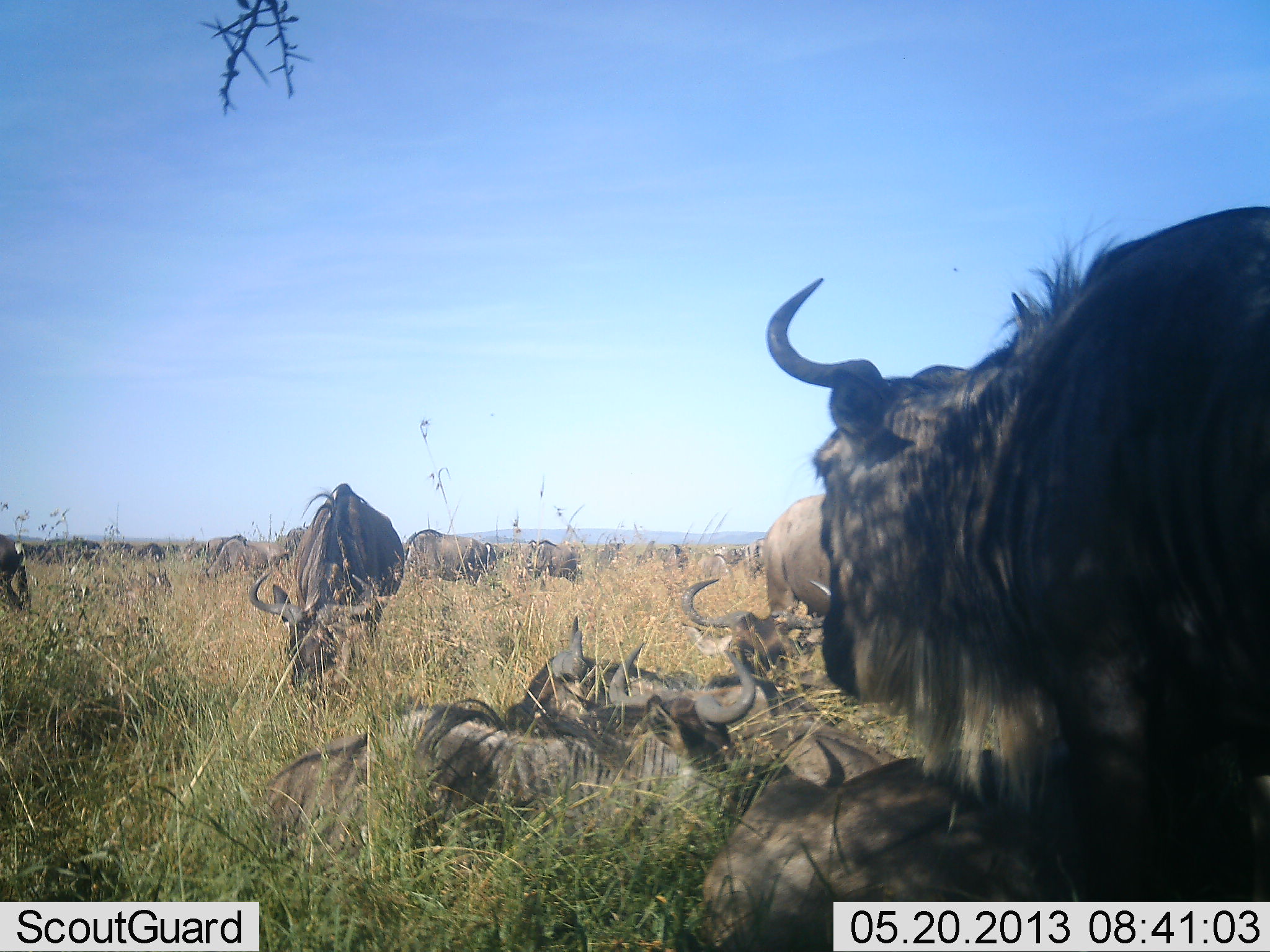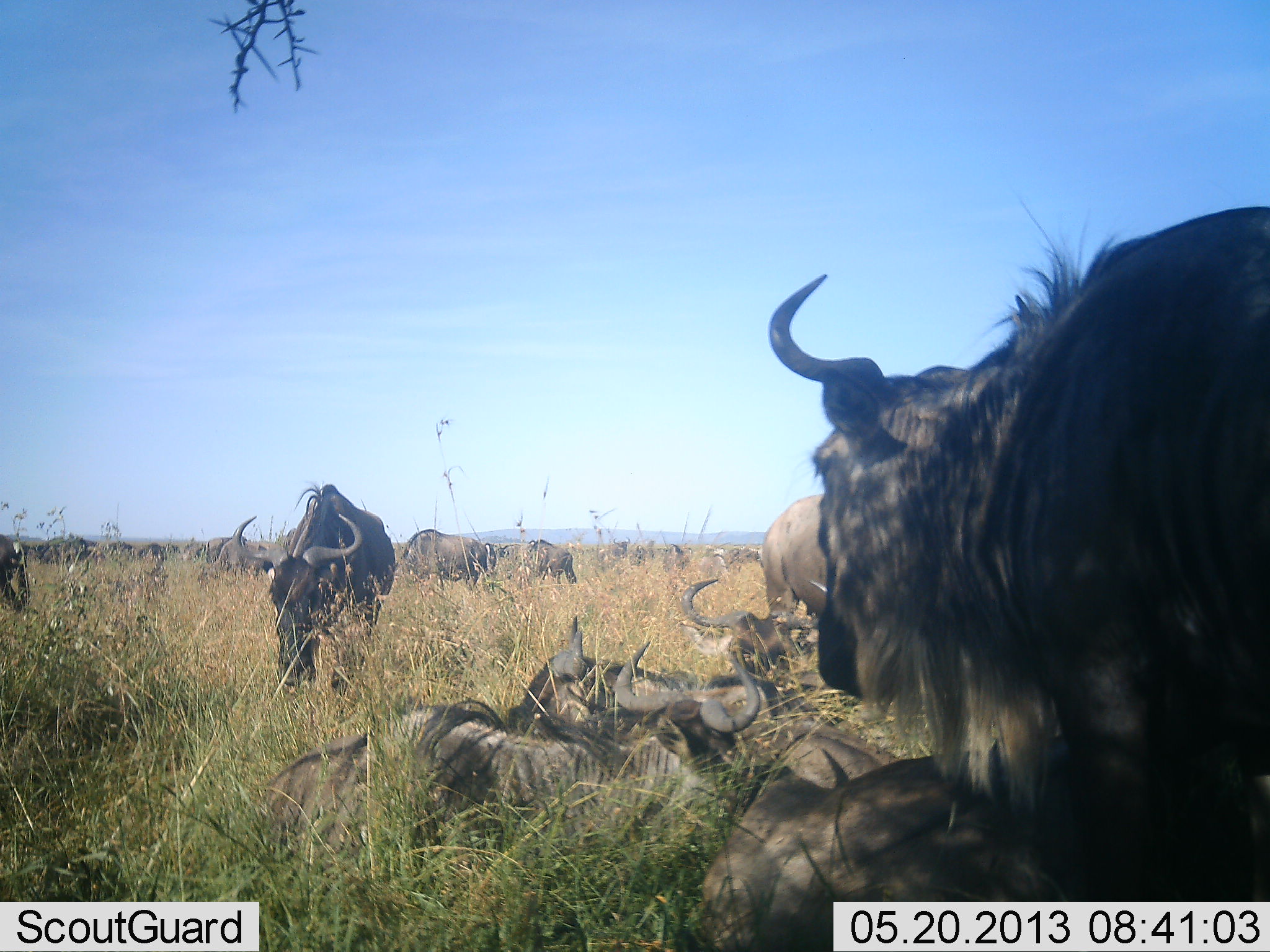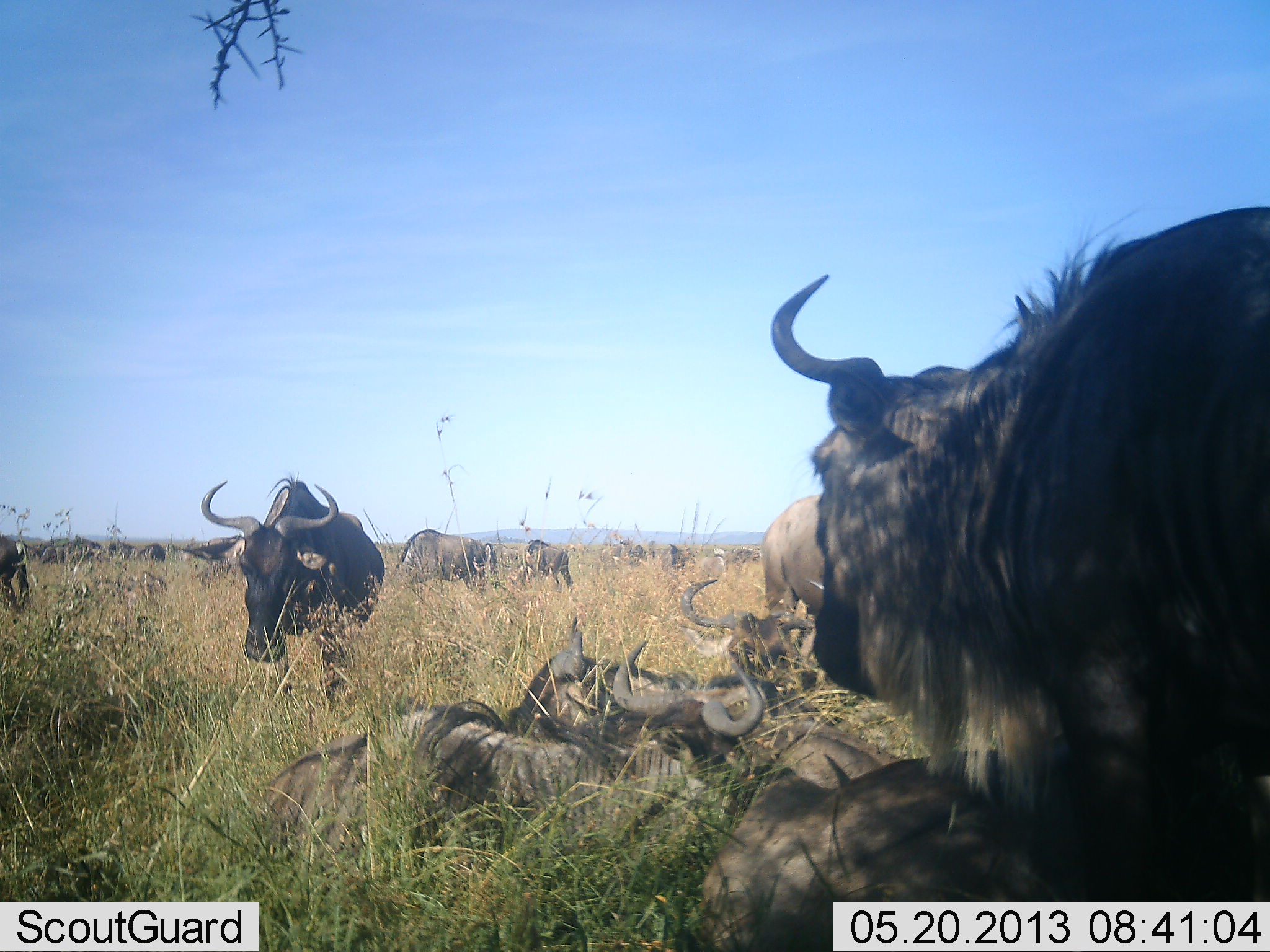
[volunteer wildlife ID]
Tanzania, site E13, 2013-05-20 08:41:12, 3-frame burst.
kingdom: Animalia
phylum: Chordata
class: Mammalia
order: Artiodactyla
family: Bovidae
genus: Connochaetes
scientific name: Connochaetes taurinus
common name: blue wildebeest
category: wildebeest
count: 11-50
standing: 90%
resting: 90%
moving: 29%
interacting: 10%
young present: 0%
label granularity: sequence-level